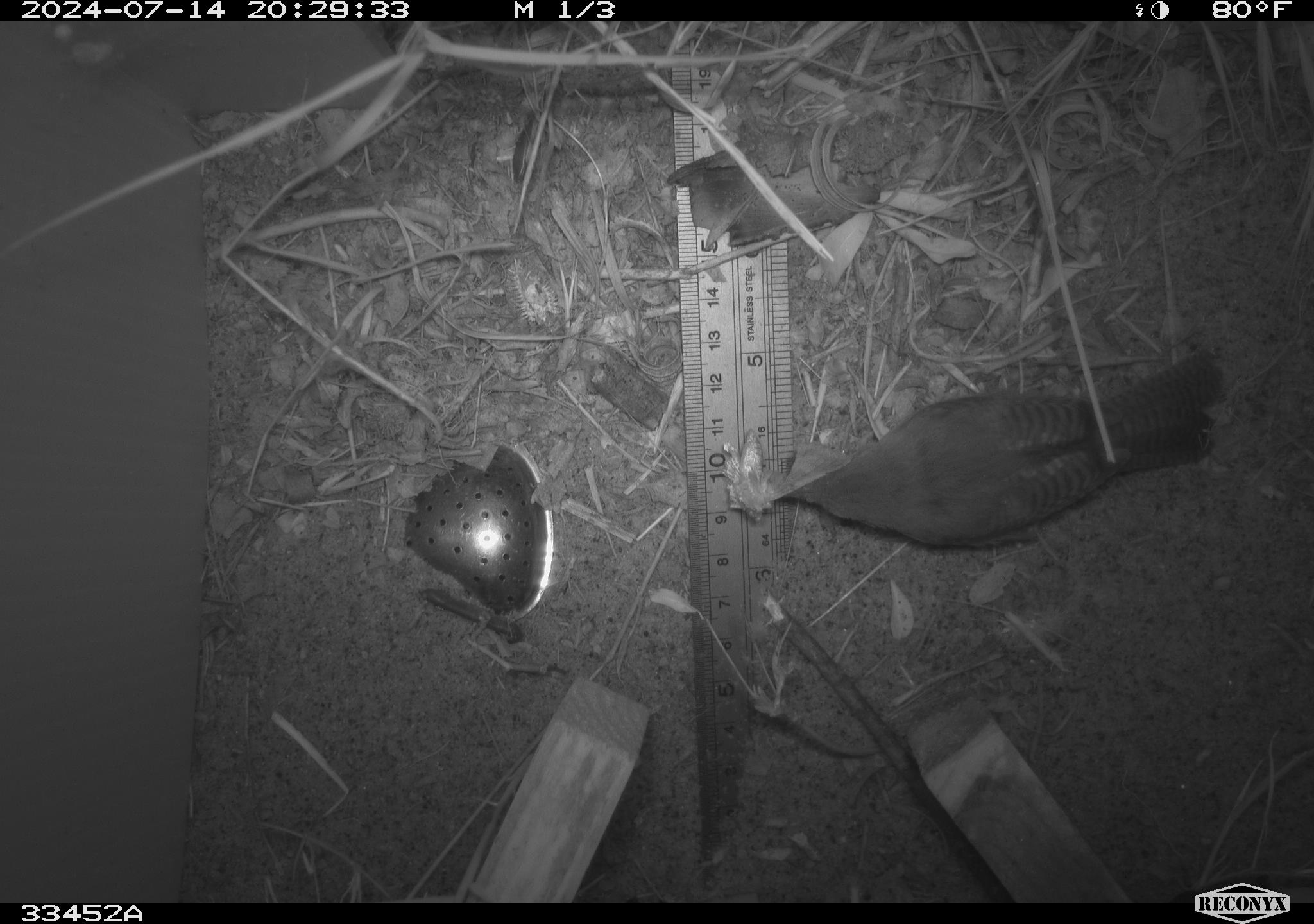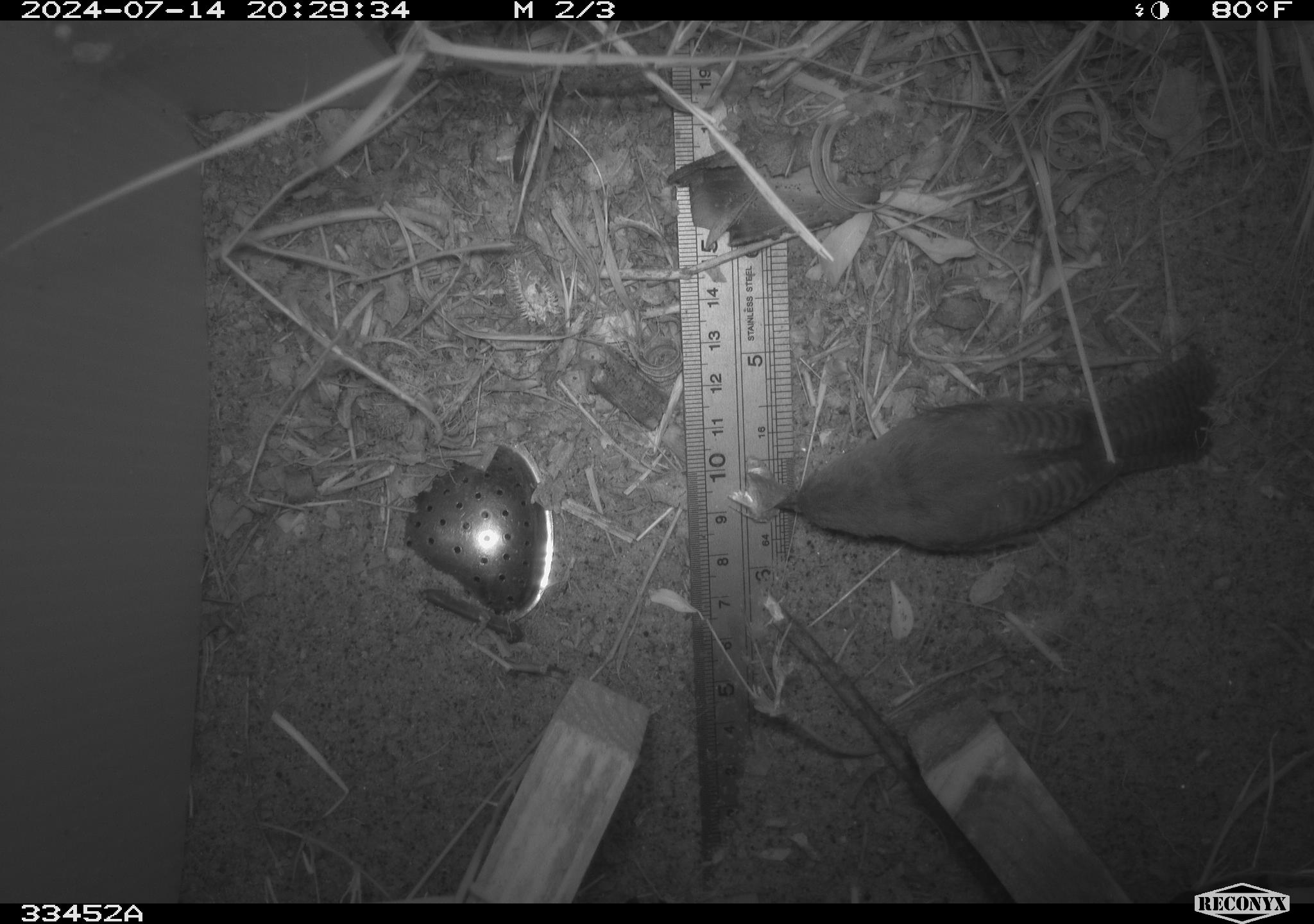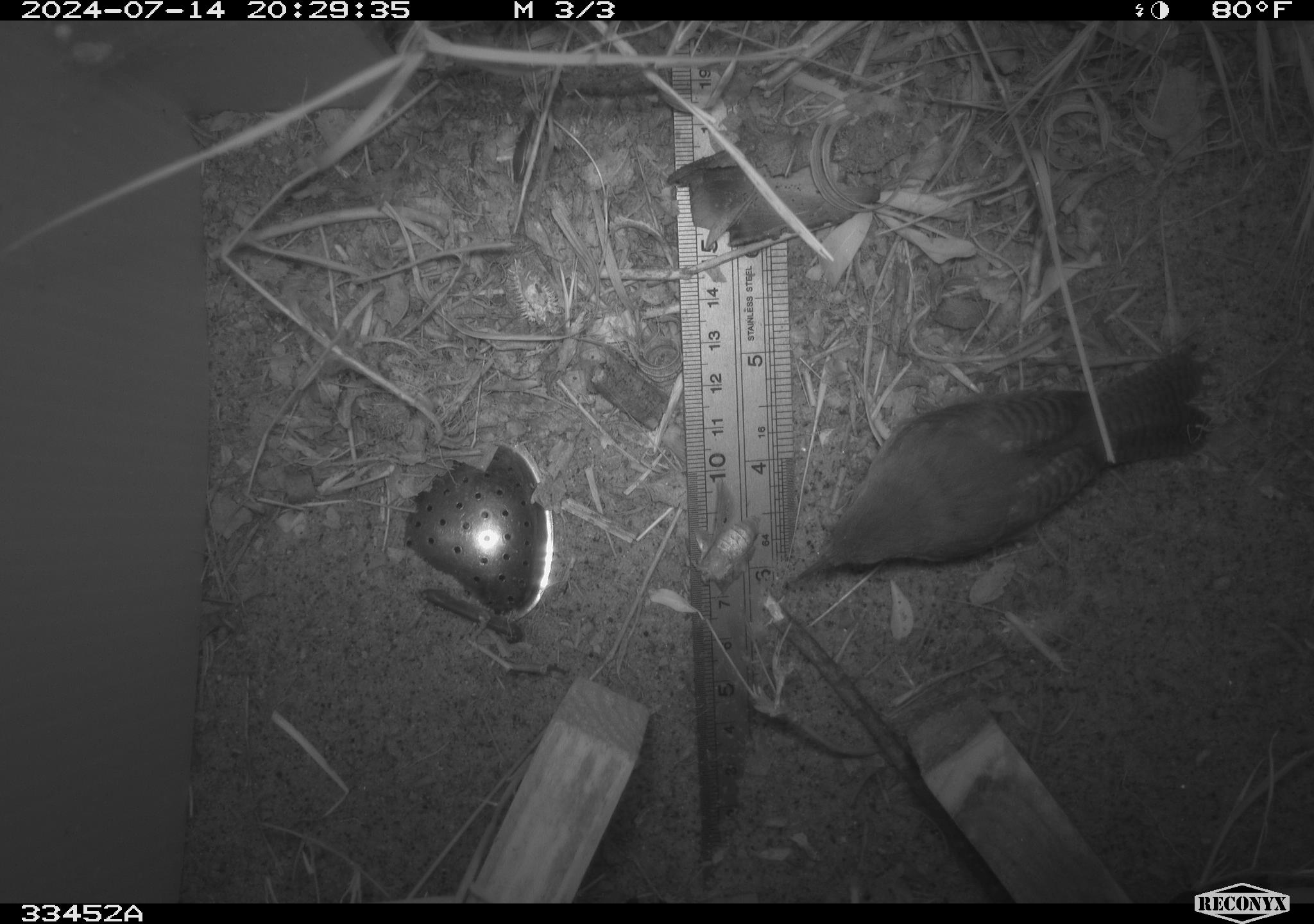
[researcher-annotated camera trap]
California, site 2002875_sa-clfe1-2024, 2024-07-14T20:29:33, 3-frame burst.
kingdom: Animalia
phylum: Chordata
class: Aves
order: Passeriformes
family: Troglodytidae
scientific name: Troglodytidae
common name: wren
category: troglodytidae family